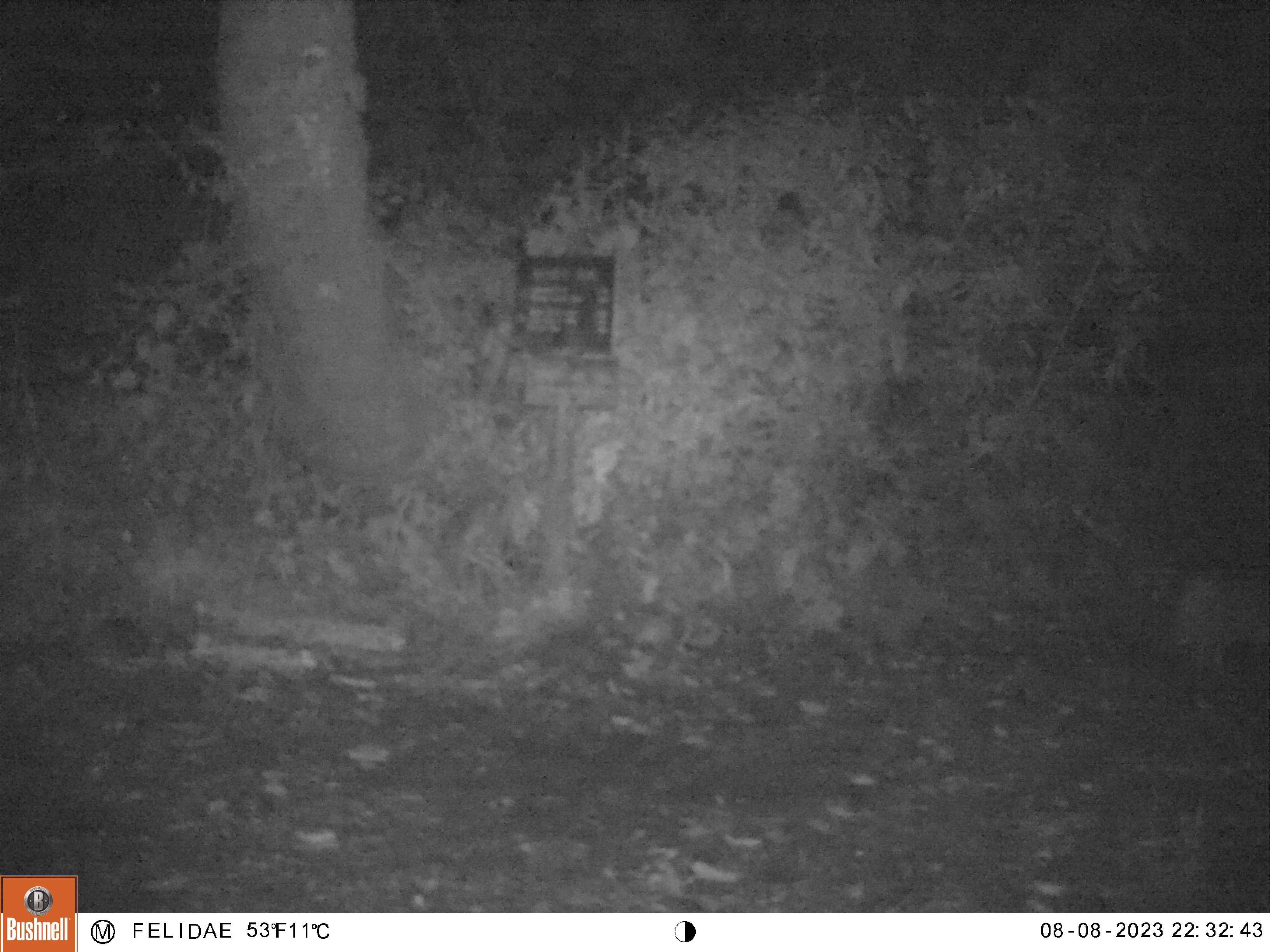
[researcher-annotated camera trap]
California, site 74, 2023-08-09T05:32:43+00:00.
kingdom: Animalia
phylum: Chordata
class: Mammalia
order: Carnivora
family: Felidae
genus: Lynx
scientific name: Lynx rufus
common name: bobcat